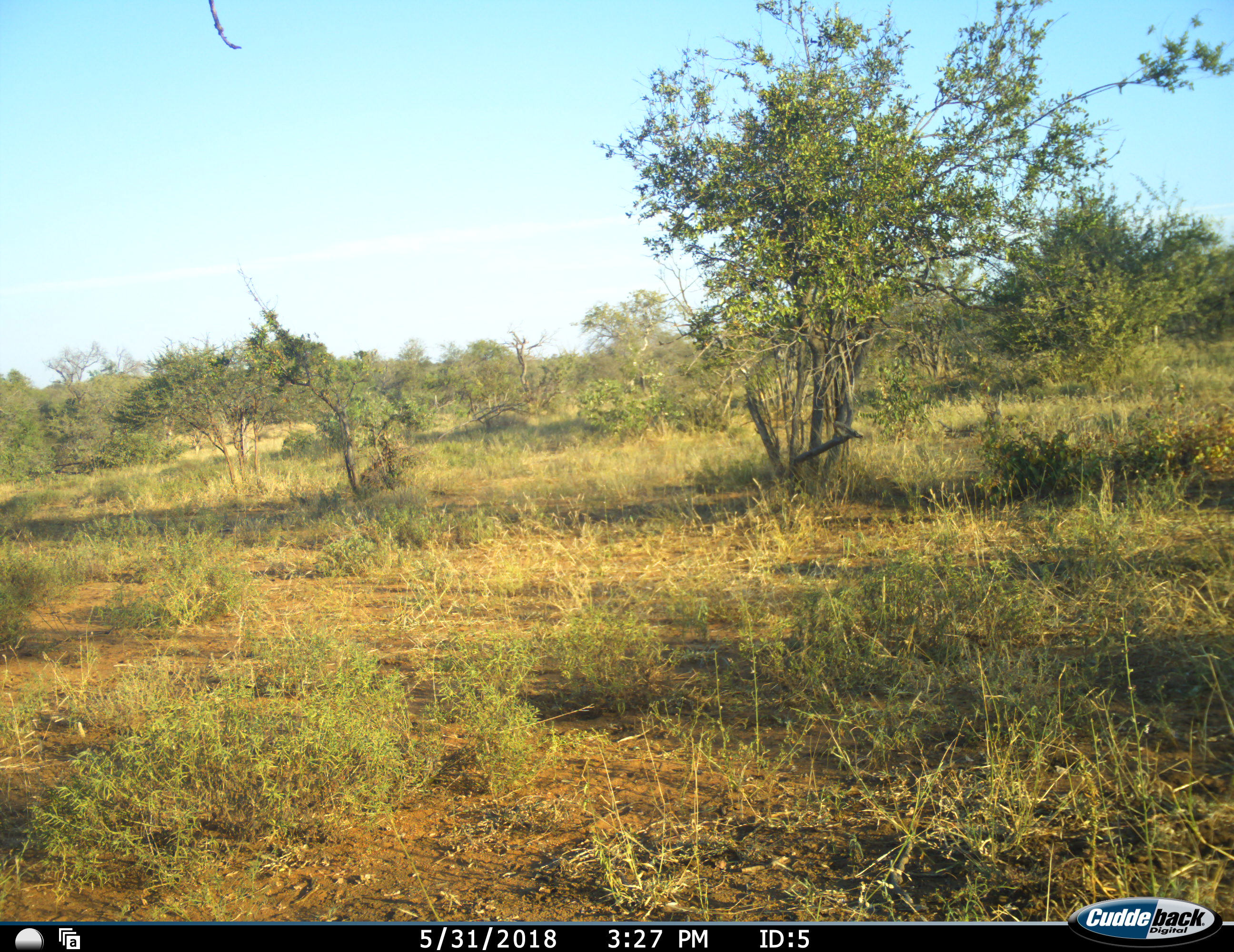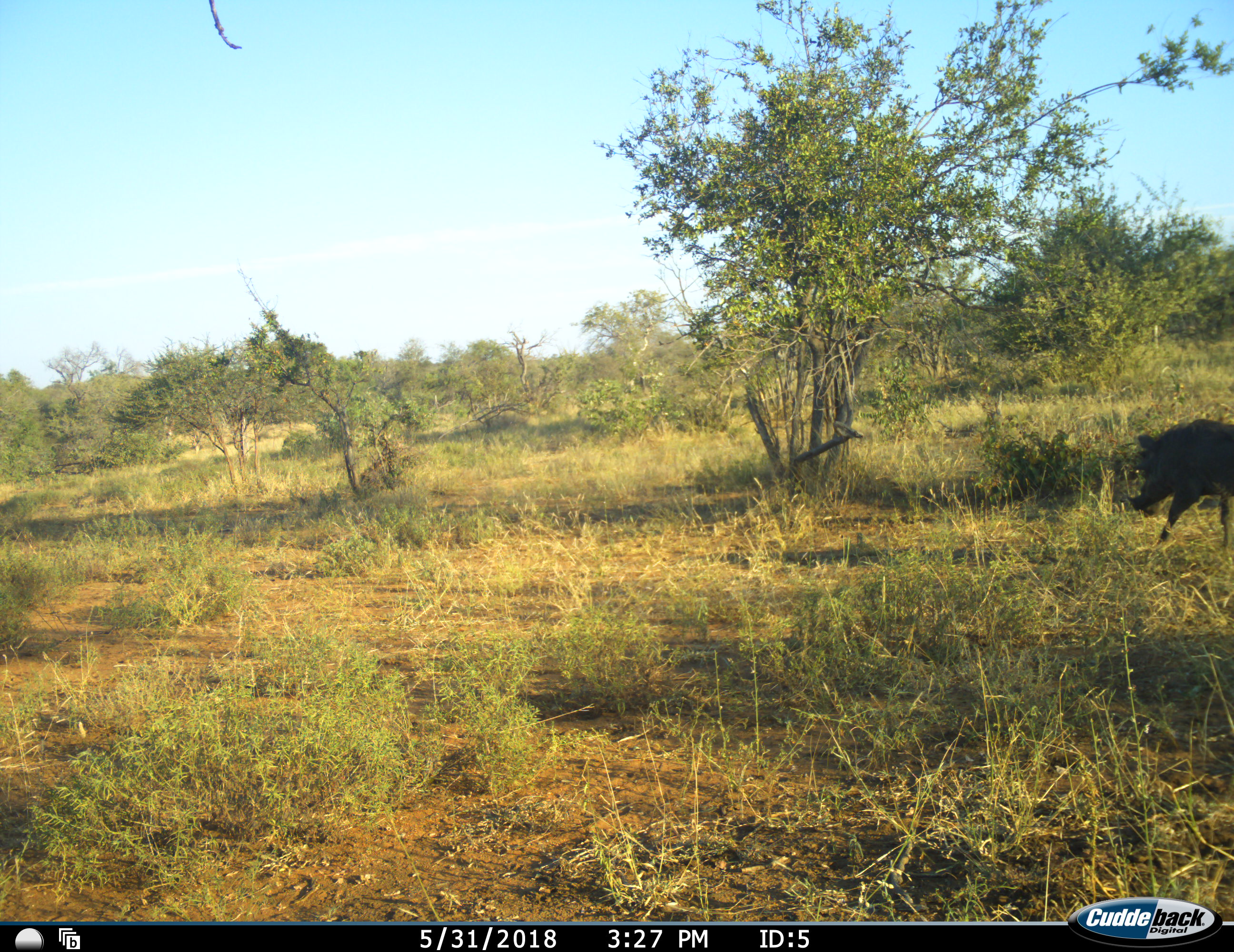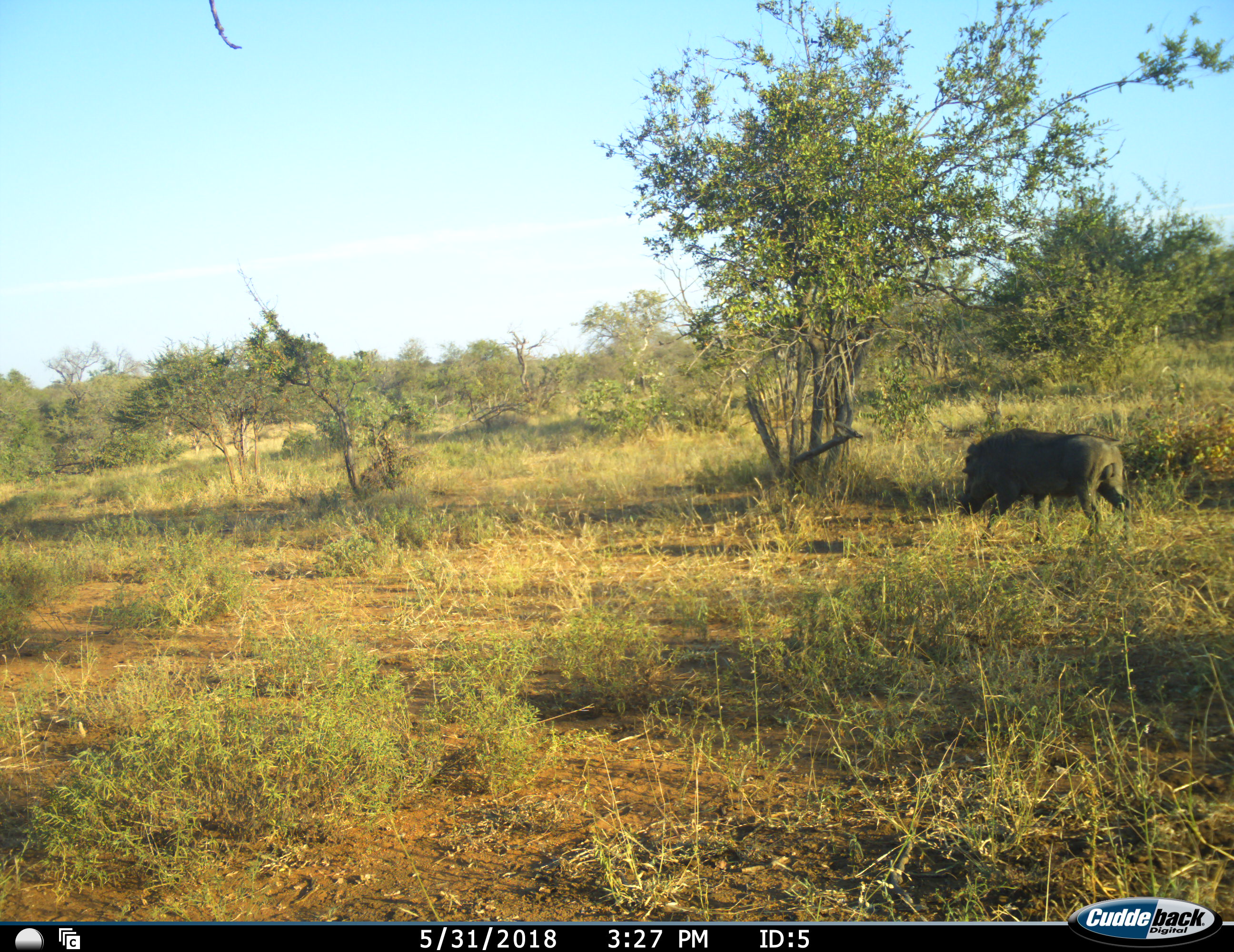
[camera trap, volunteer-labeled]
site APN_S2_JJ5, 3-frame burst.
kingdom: Animalia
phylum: Chordata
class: Mammalia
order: Artiodactyla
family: Suidae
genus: Phacochoerus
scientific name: Phacochoerus africanus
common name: warthog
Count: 1.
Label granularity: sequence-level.